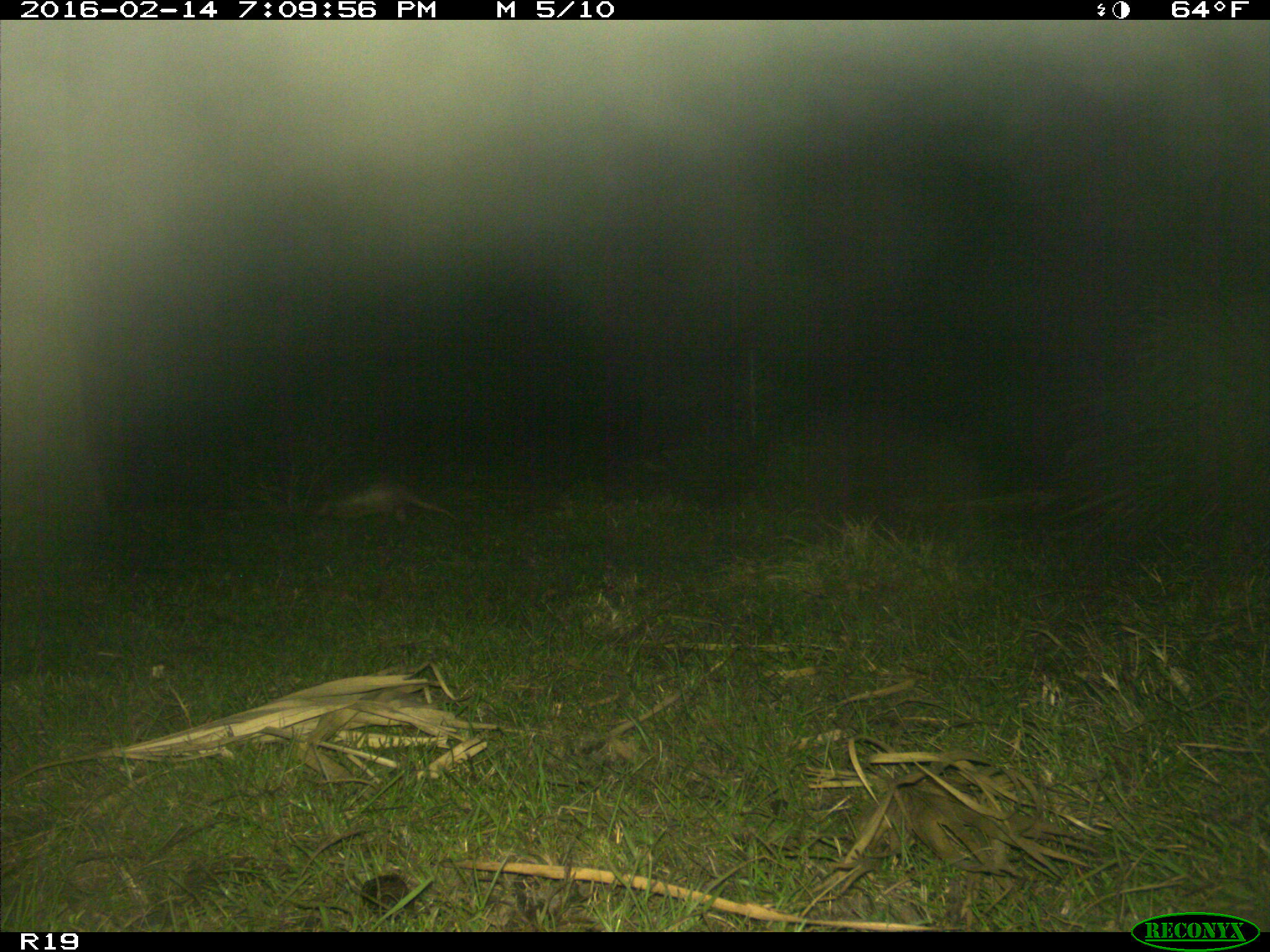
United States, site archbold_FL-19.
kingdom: Animalia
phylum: Chordata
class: Mammalia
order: Cingulata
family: Dasypodidae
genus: Dasypus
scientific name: Dasypus novemcinctus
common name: nine-banded armadillo